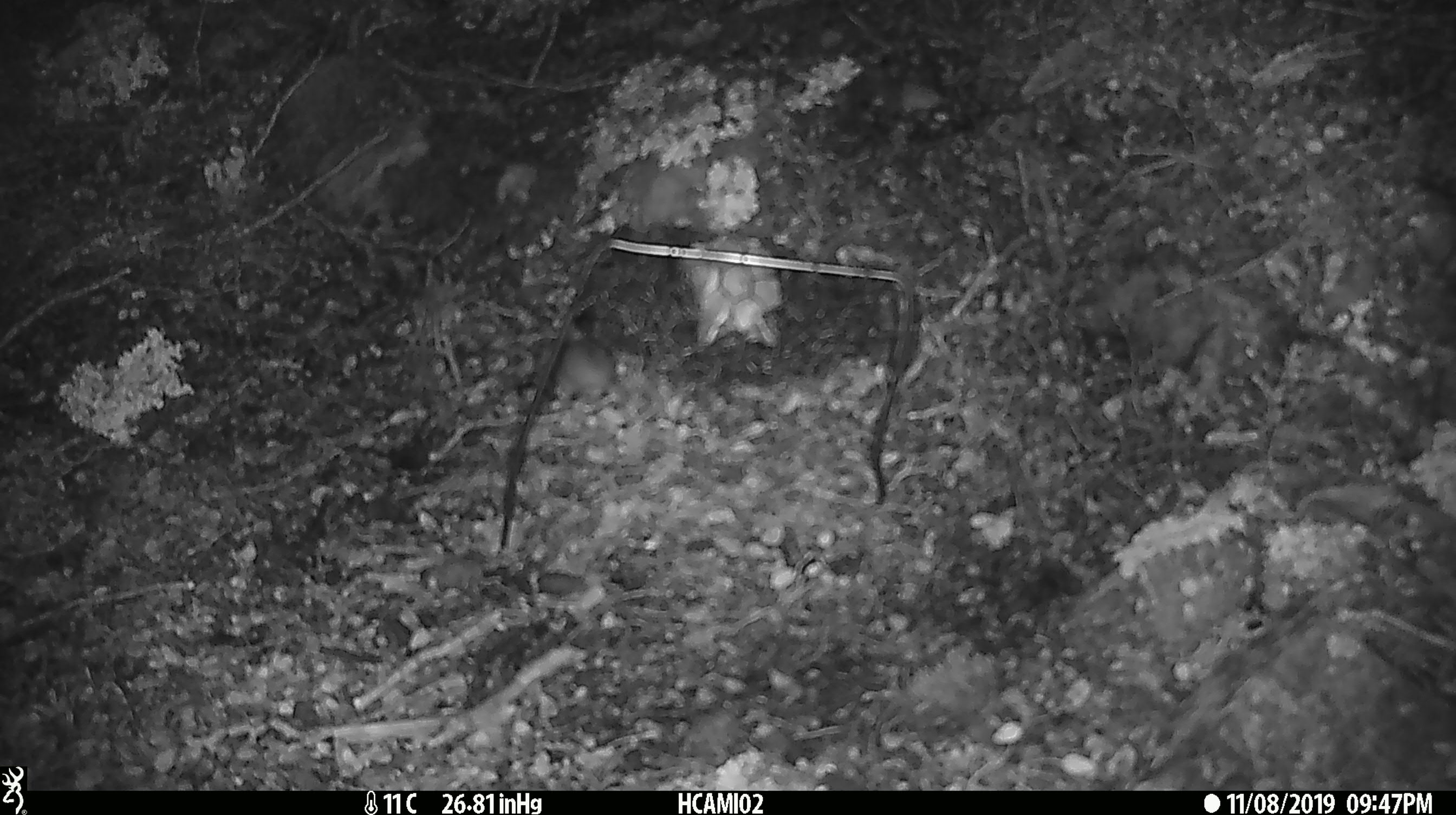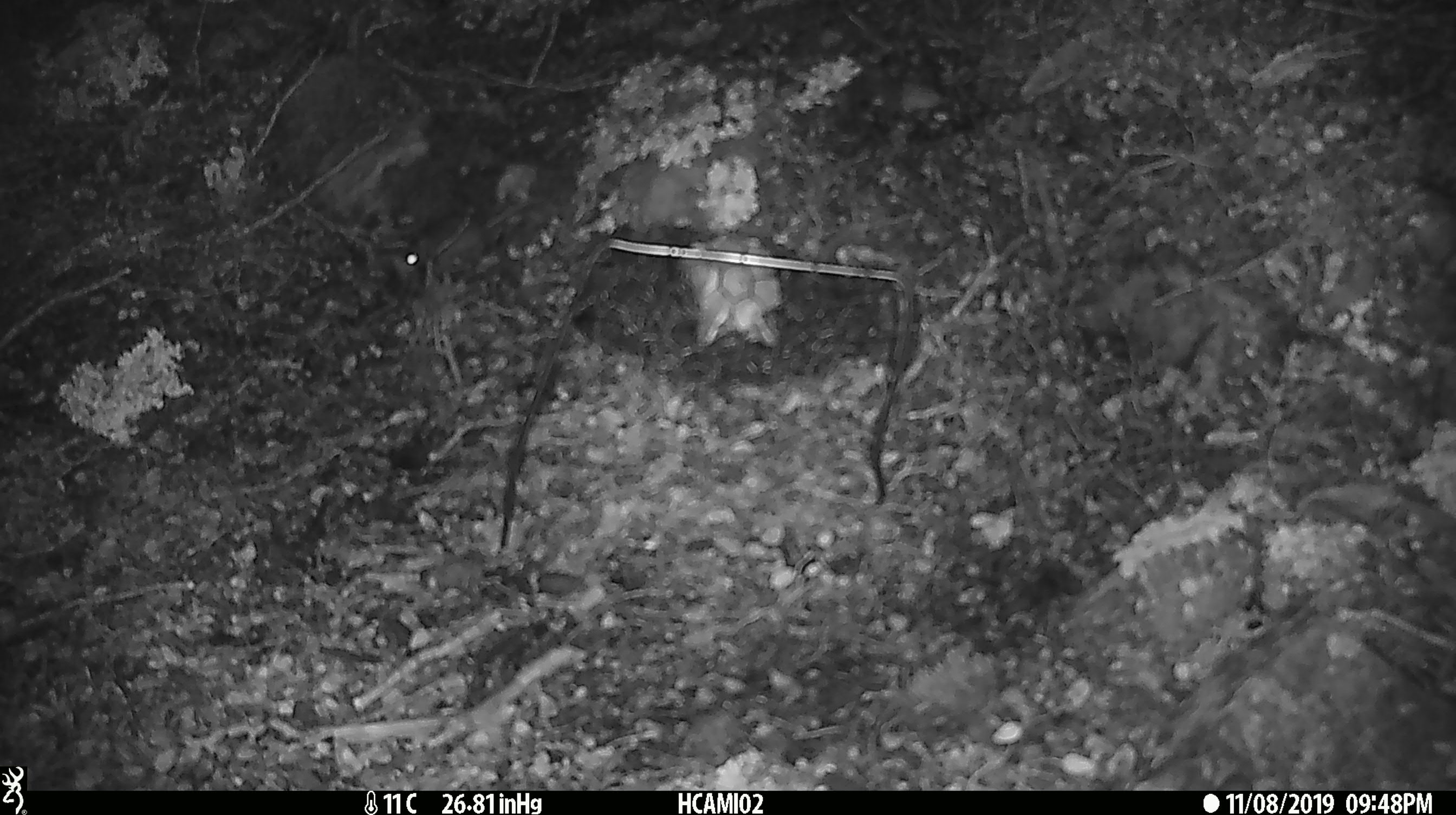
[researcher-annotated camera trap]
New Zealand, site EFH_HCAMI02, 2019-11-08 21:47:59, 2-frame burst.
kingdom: Animalia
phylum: Chordata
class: Mammalia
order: Rodentia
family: Muridae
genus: Mus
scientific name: Mus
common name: mouse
Mouse (Mus).